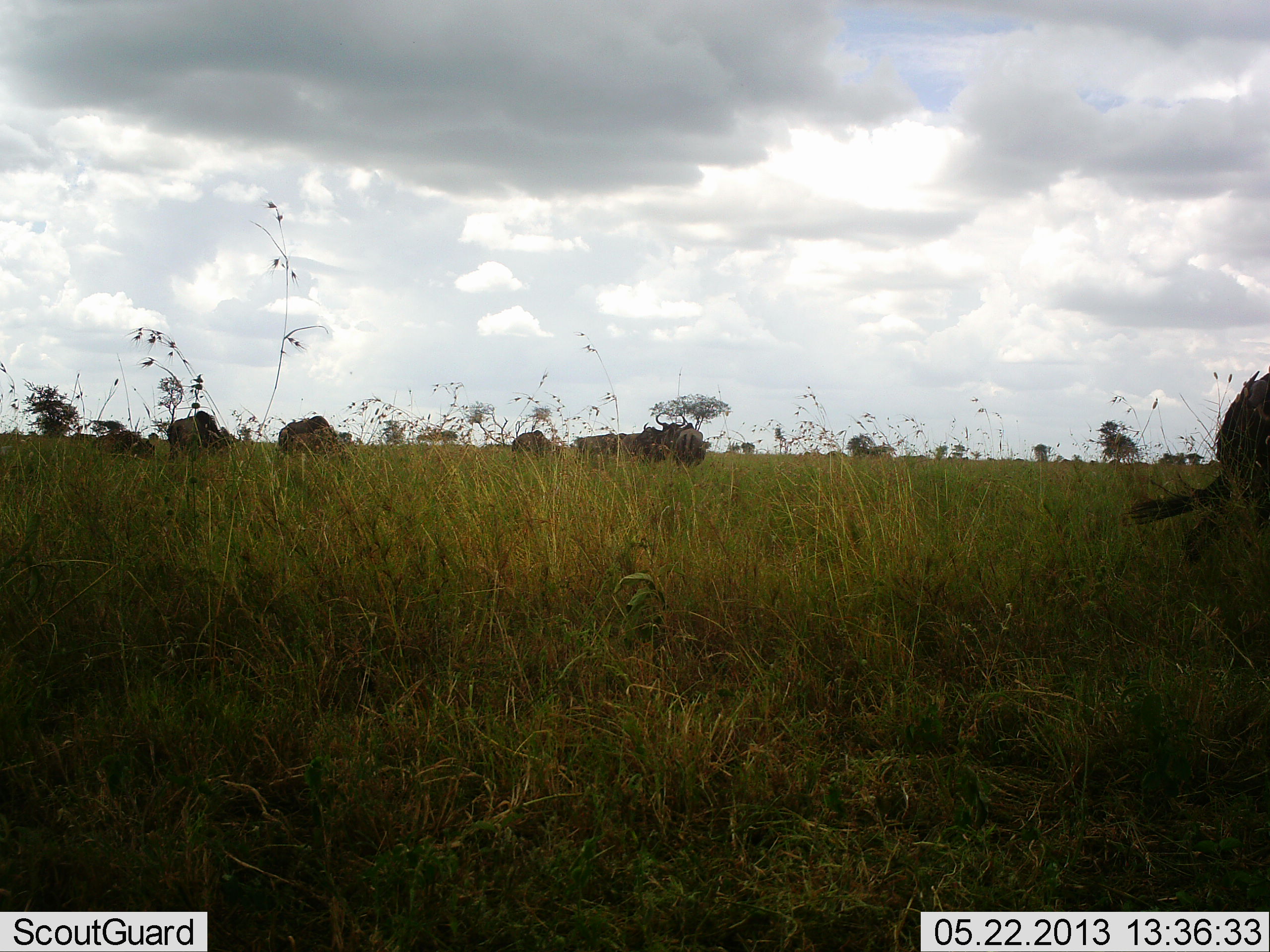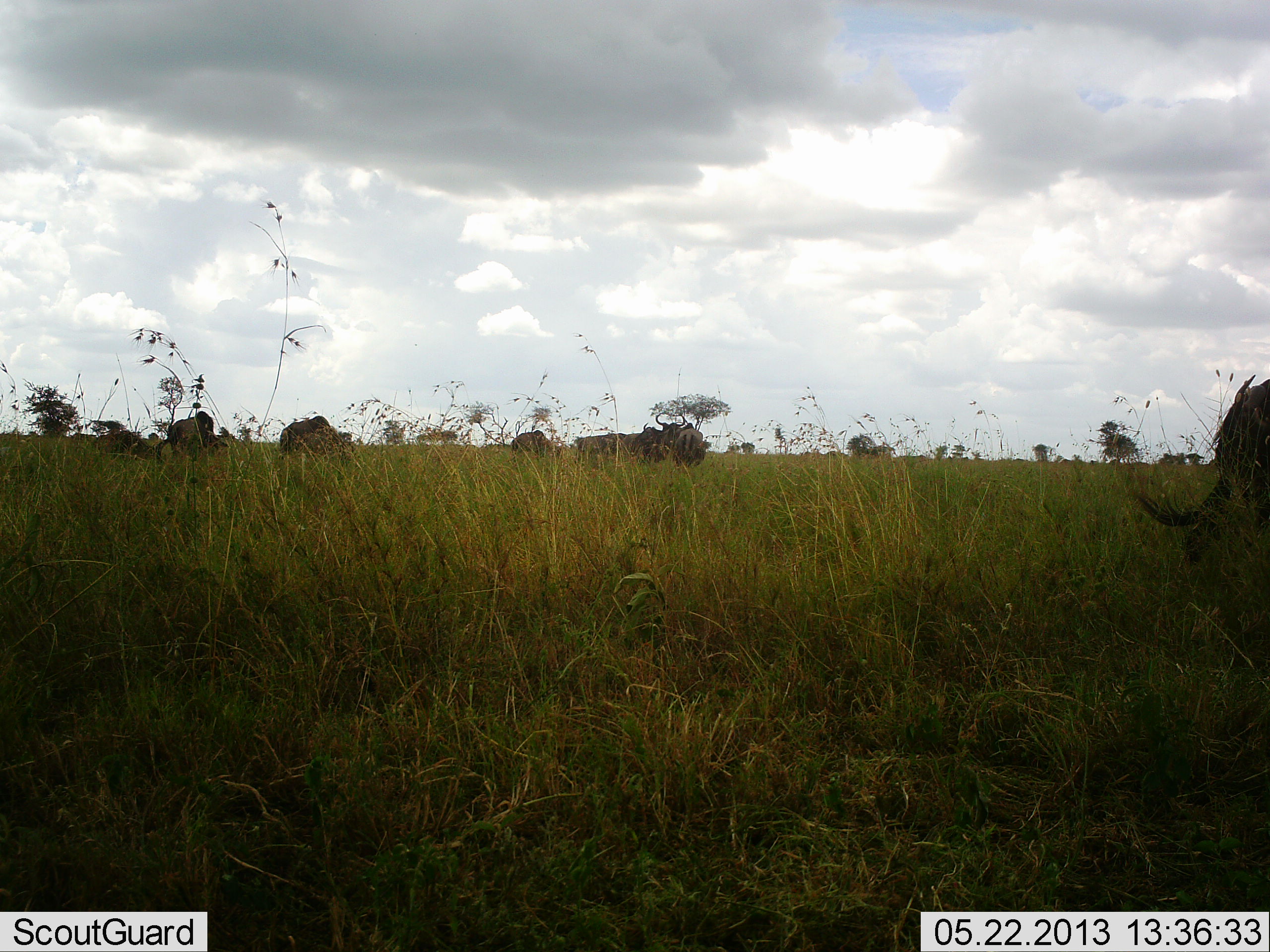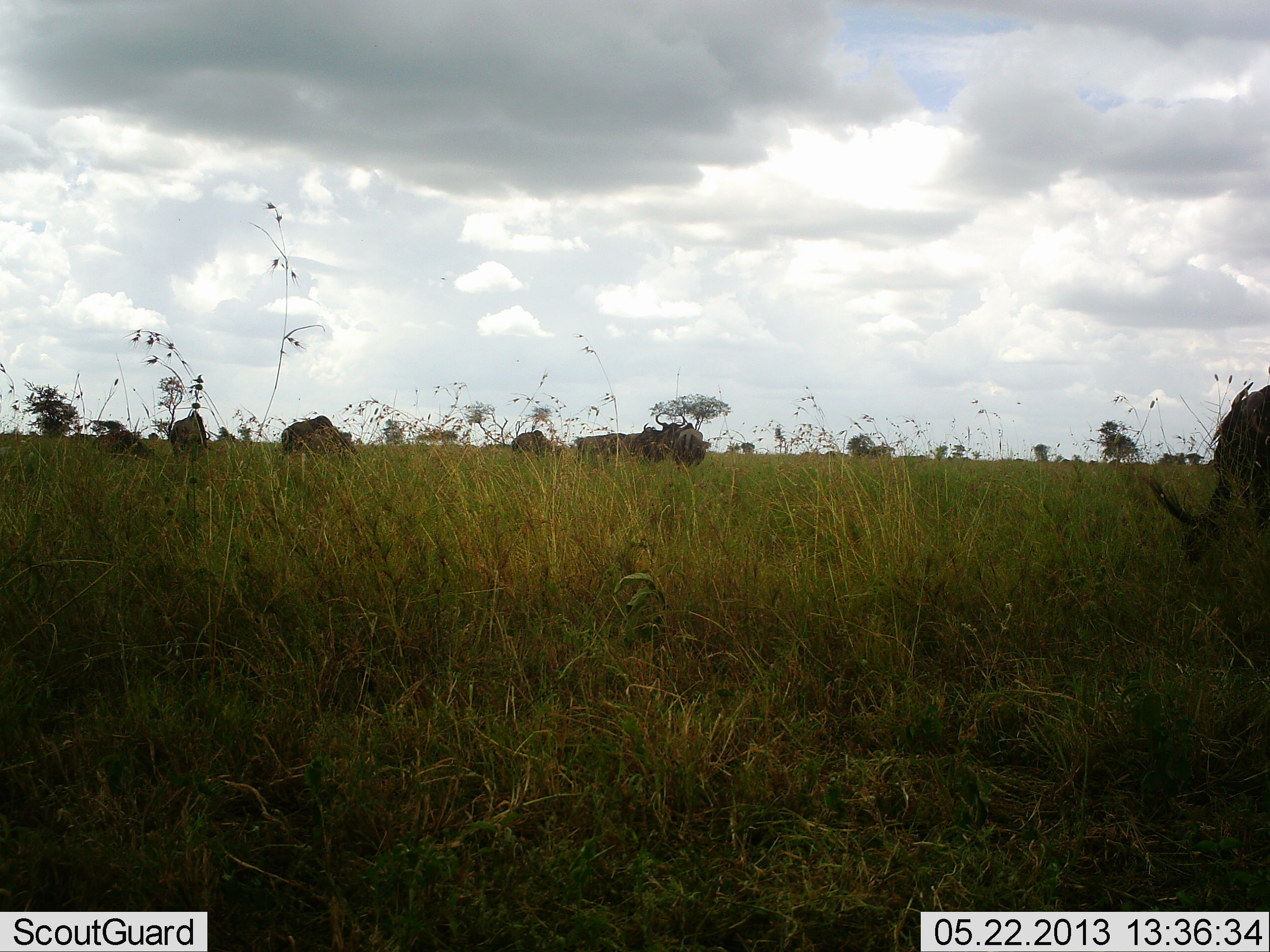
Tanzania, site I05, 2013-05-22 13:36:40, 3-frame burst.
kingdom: Animalia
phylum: Chordata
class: Mammalia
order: Artiodactyla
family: Bovidae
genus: Connochaetes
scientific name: Connochaetes taurinus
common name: blue wildebeest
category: wildebeest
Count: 8.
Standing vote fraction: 50%.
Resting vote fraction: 0%.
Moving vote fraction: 0%.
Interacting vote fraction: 10%.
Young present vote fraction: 0%.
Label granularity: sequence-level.